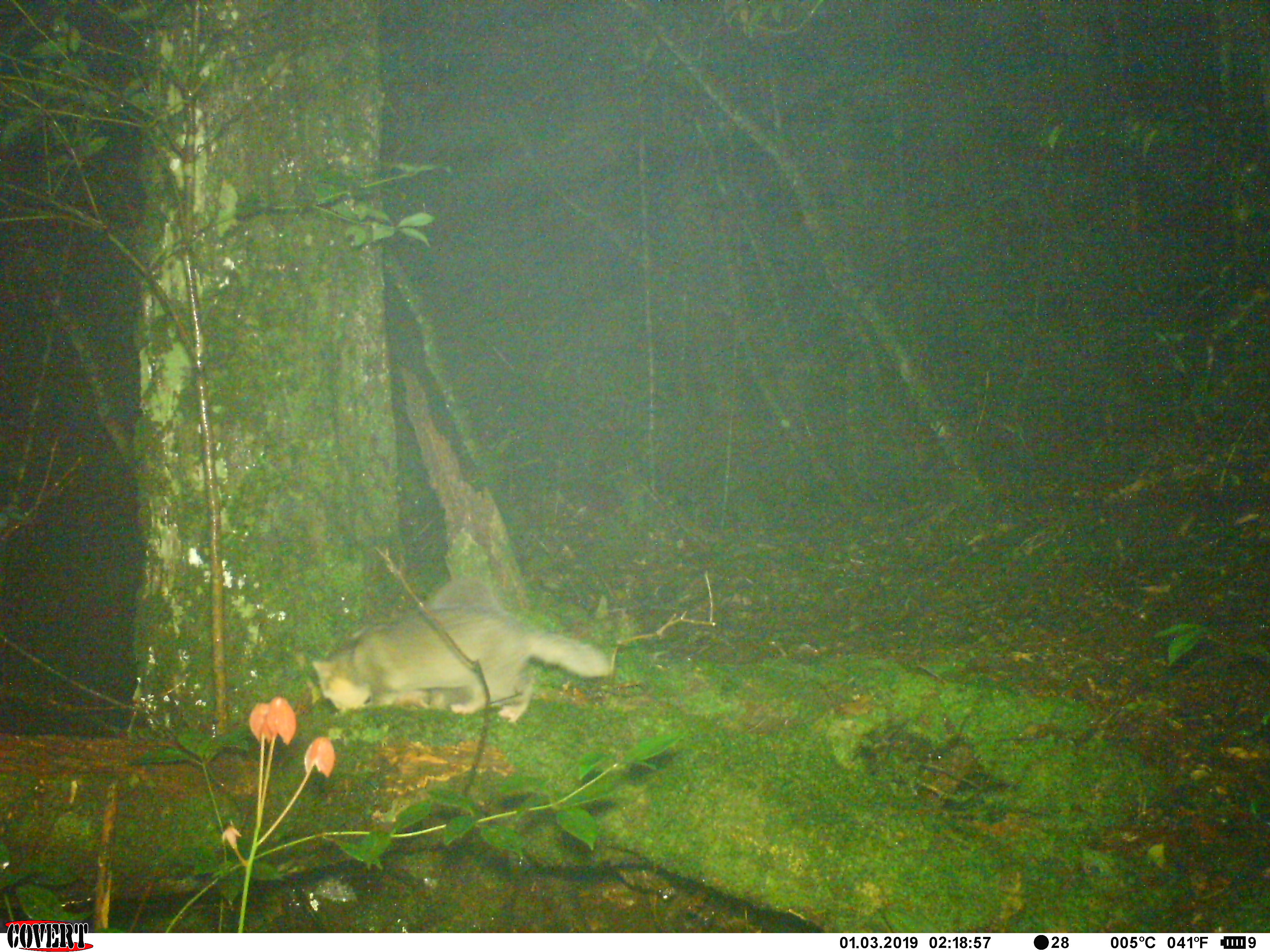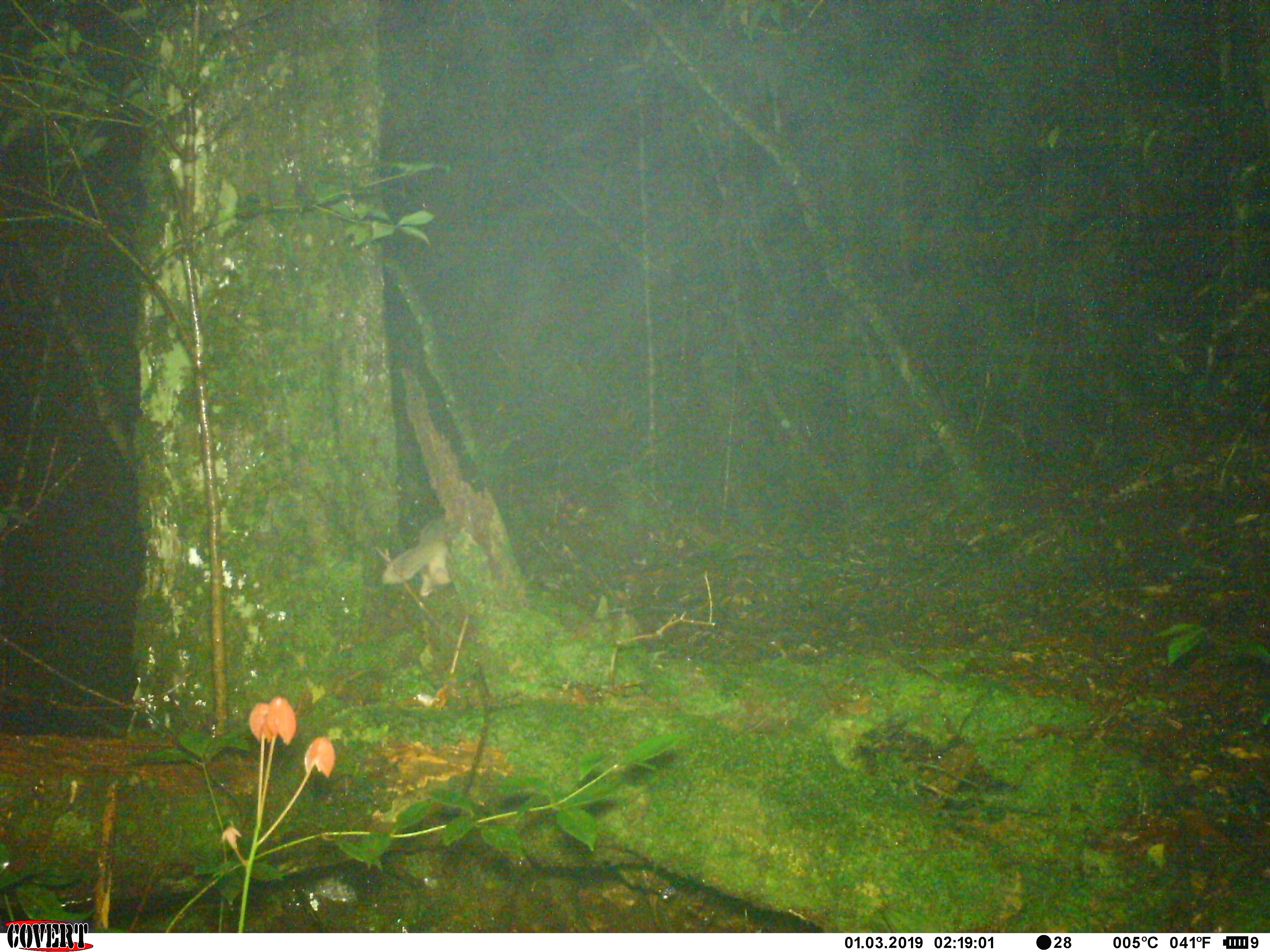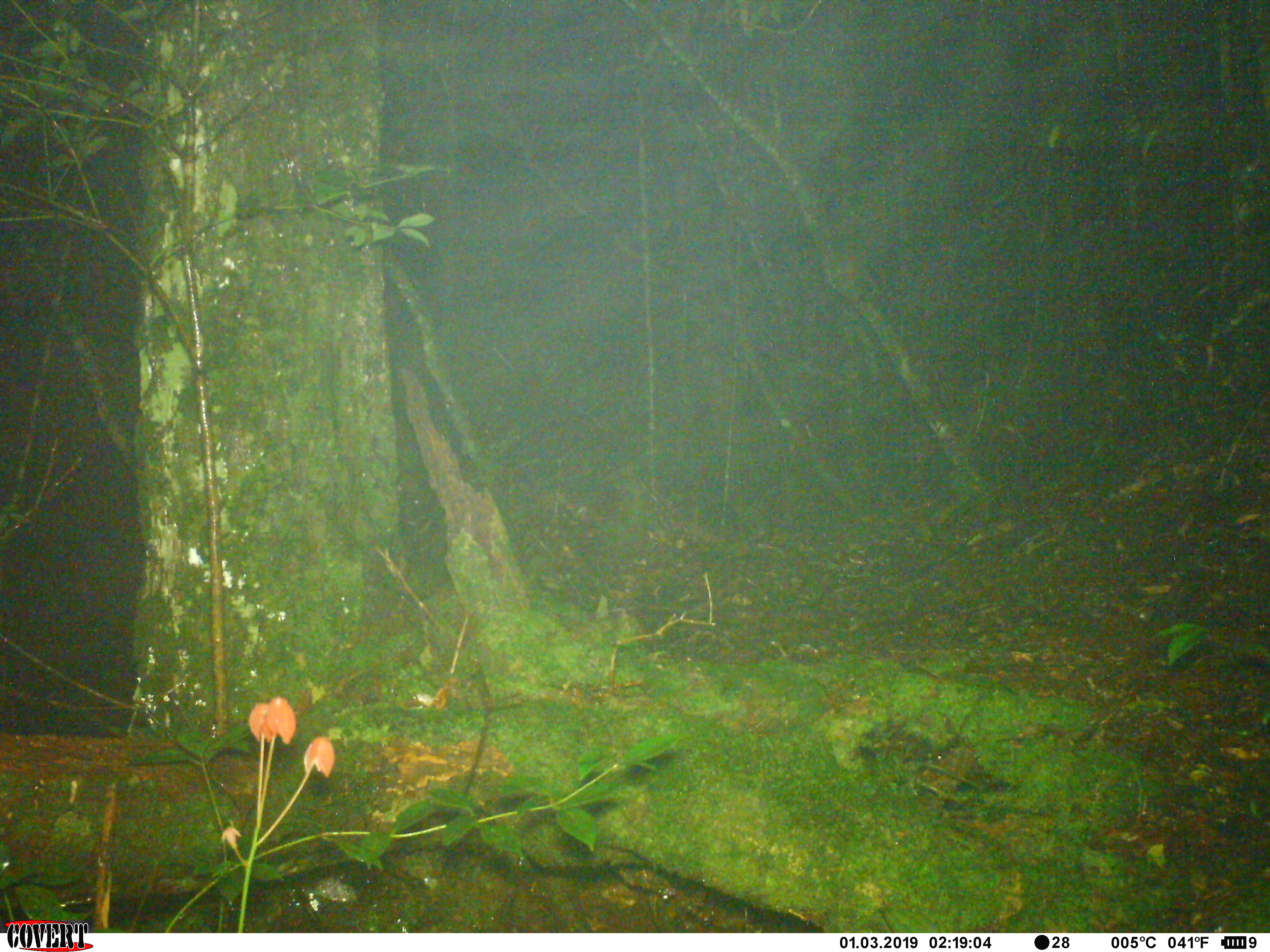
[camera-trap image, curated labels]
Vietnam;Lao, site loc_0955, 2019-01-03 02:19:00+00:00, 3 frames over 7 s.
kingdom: Animalia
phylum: Chordata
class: Mammalia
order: Carnivora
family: Mustelidae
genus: Melogale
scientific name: Melogale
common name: ferret badger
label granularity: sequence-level